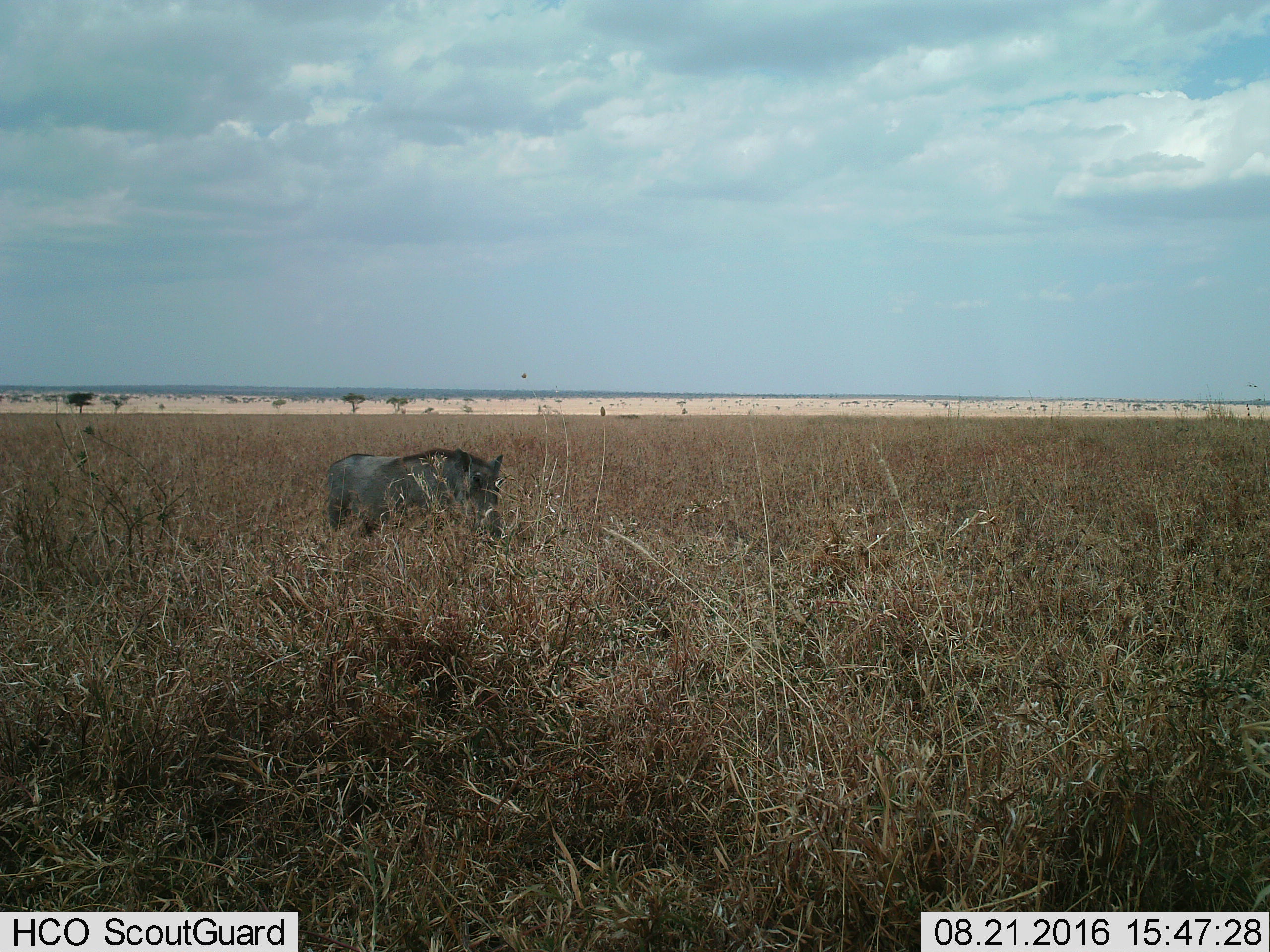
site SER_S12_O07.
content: unidentified animal